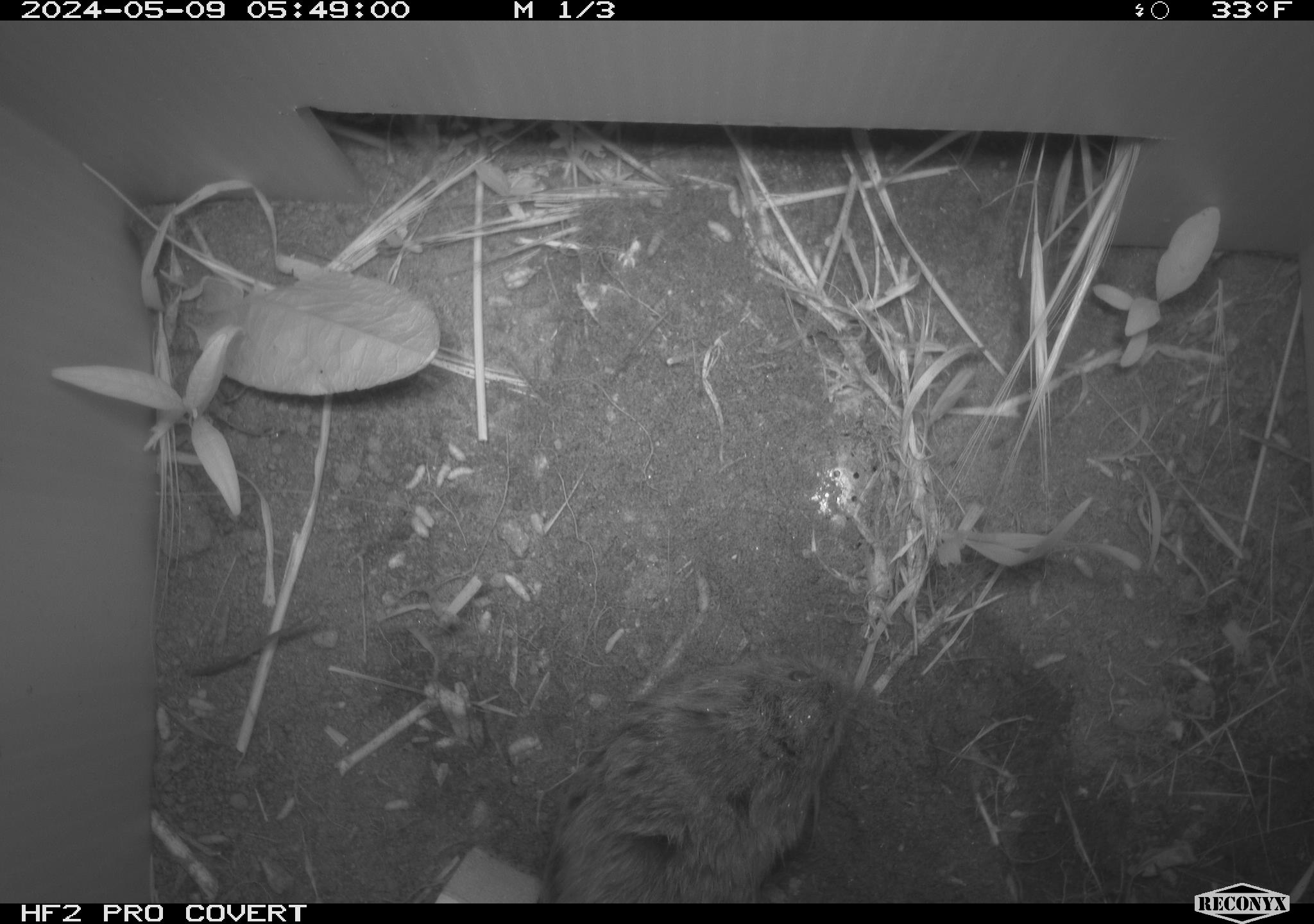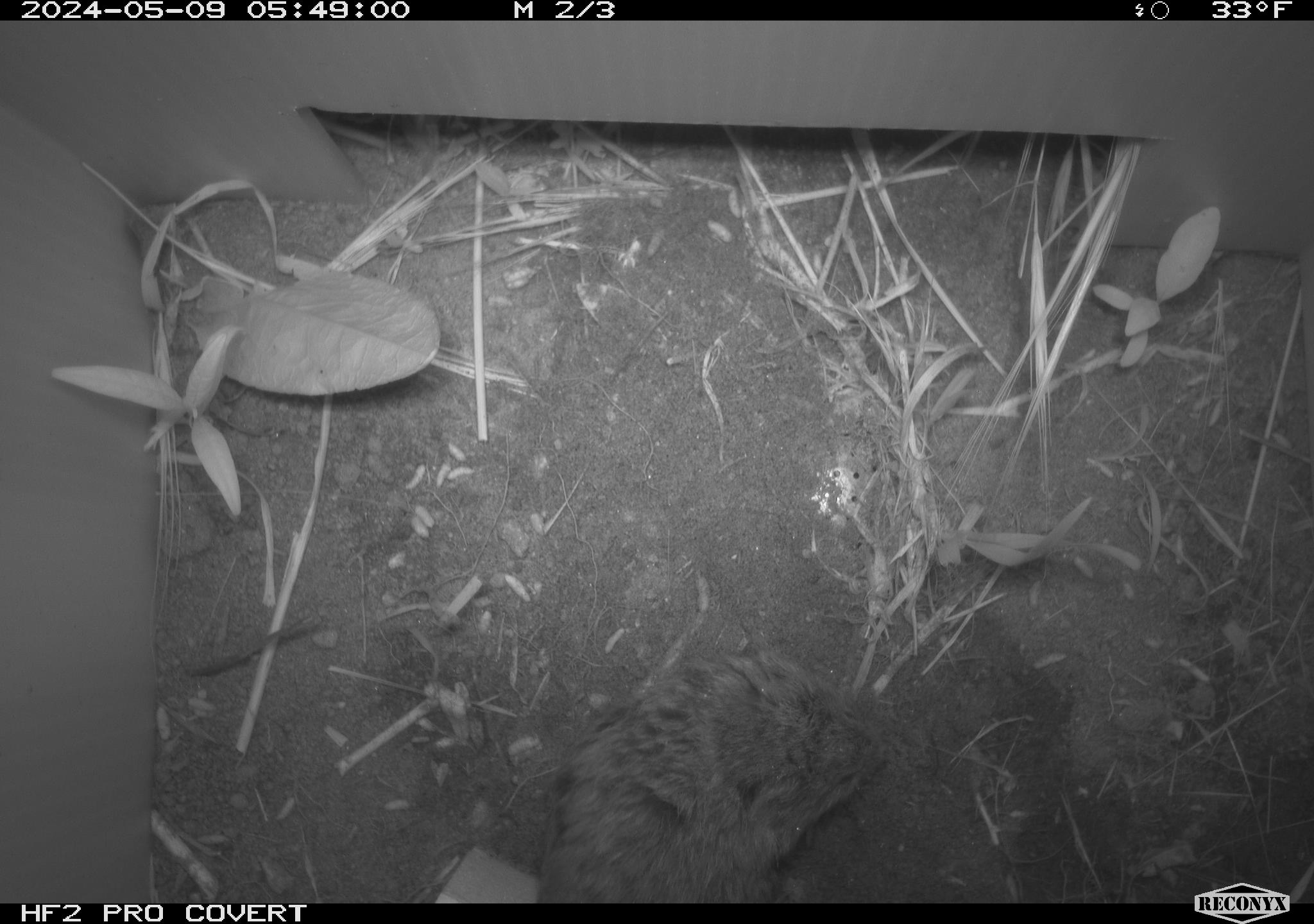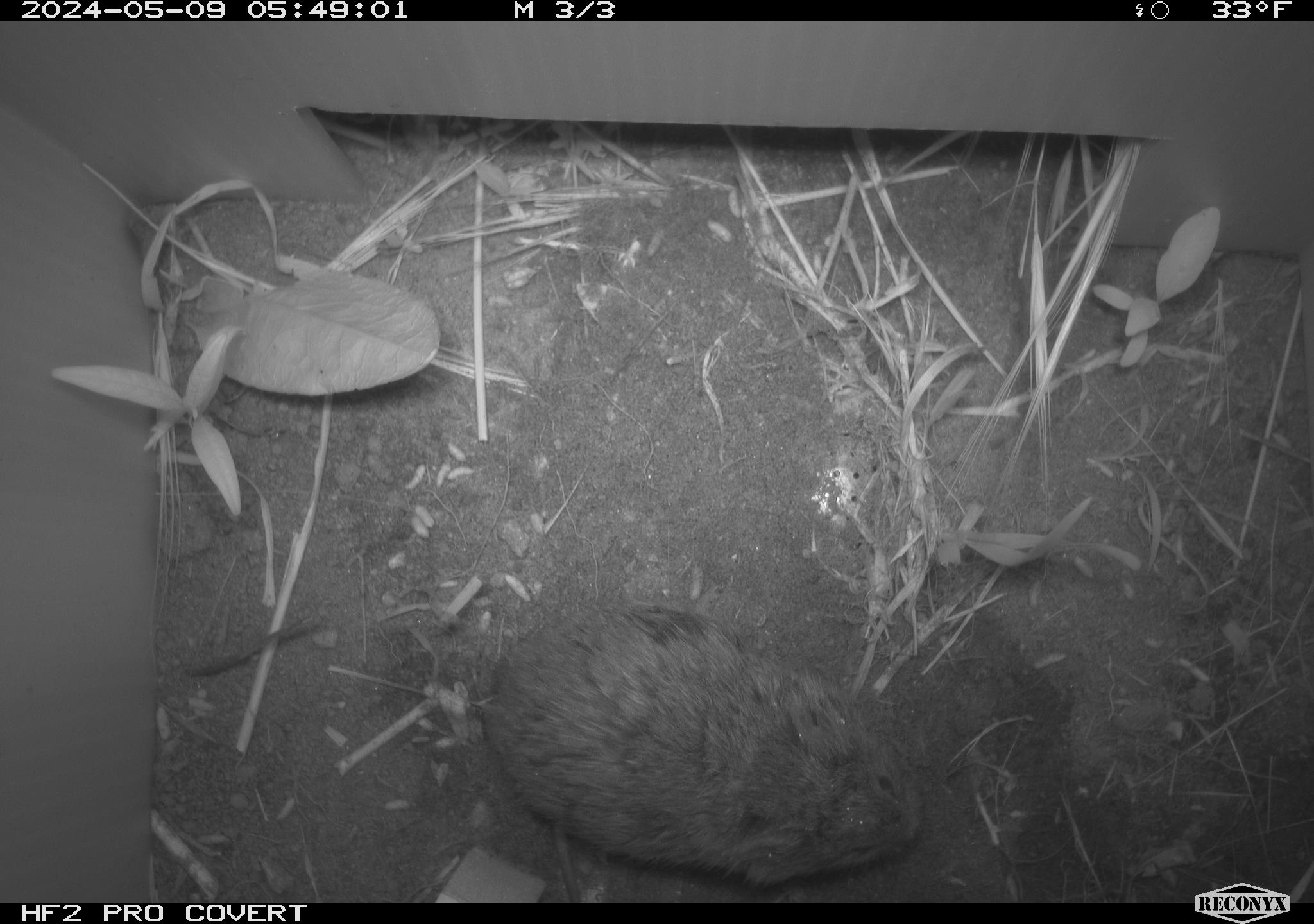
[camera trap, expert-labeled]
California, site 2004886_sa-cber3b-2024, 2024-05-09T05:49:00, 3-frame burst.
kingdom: Animalia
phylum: Chordata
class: Mammalia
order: Rodentia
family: Cricetidae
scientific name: Arvicolinae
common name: voles, lemmings, and muskrats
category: arvicolinae subfamily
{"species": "arvicolinae subfamily (voles, lemmings, and muskrats) (Arvicolinae)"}